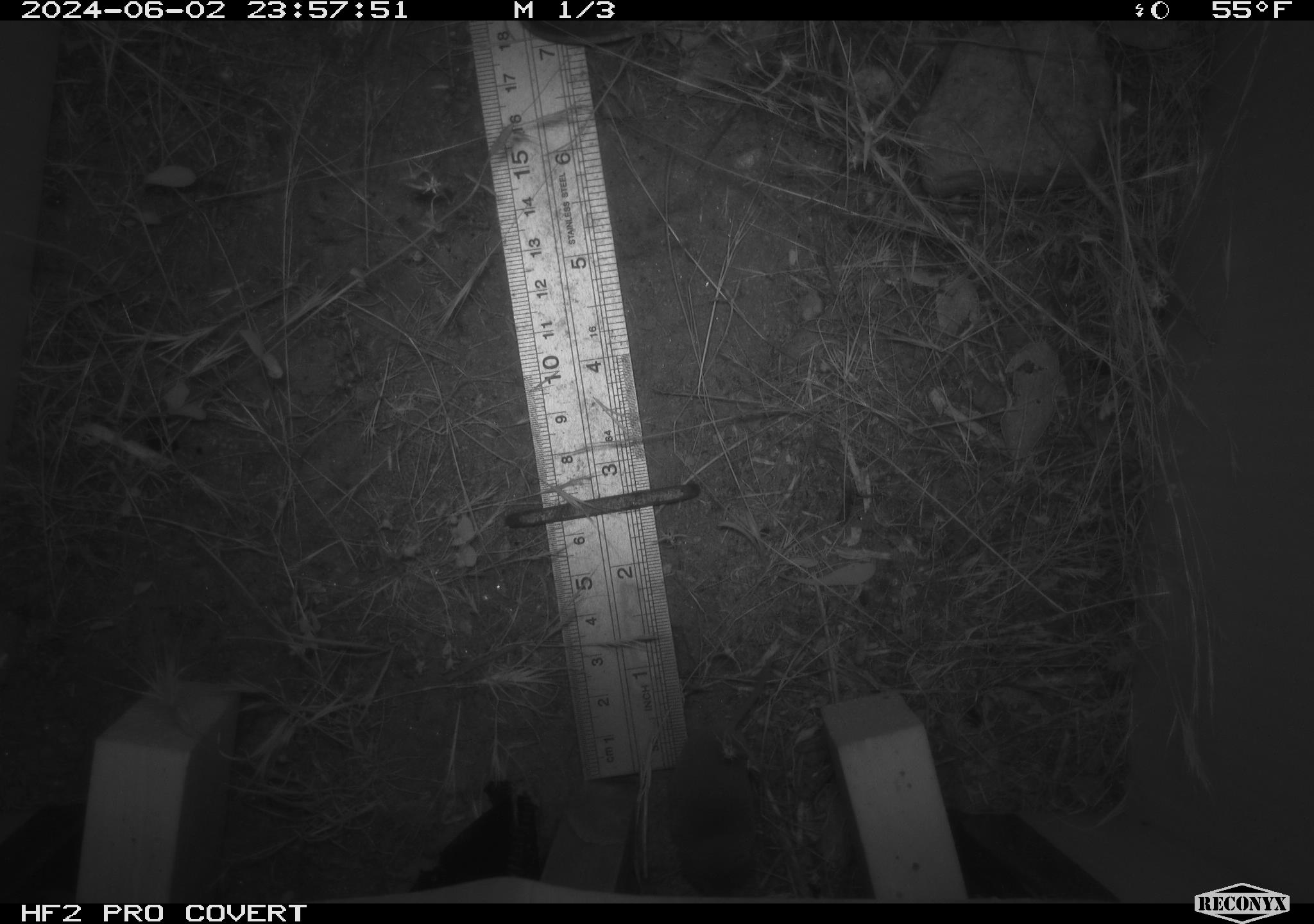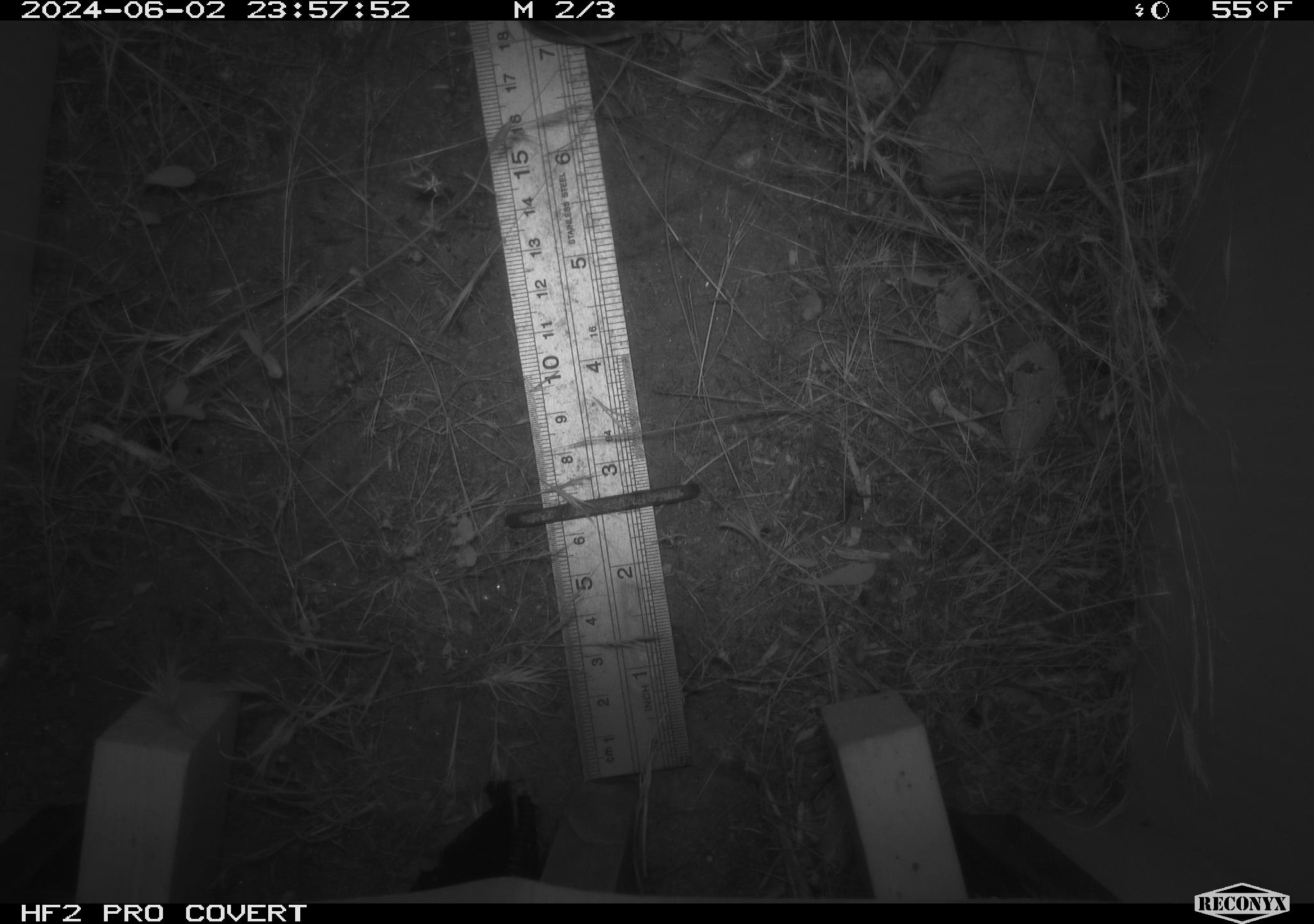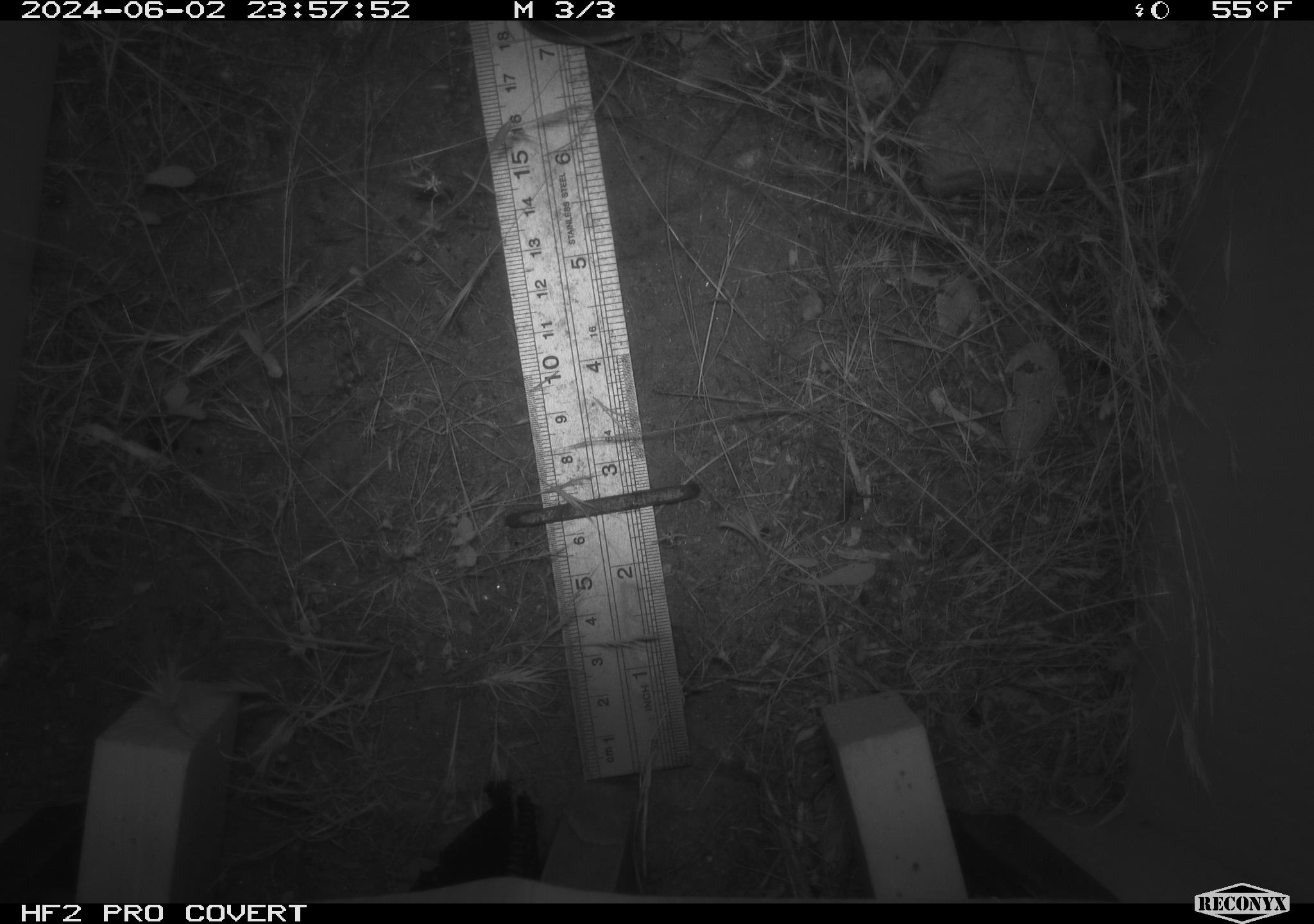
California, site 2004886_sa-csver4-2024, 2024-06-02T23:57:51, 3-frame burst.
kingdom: Animalia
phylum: Chordata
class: Mammalia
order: Eulipotyphla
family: Soricidae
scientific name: Soricidae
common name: shrews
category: soricidae family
Soricidae family (shrews) (Soricidae).